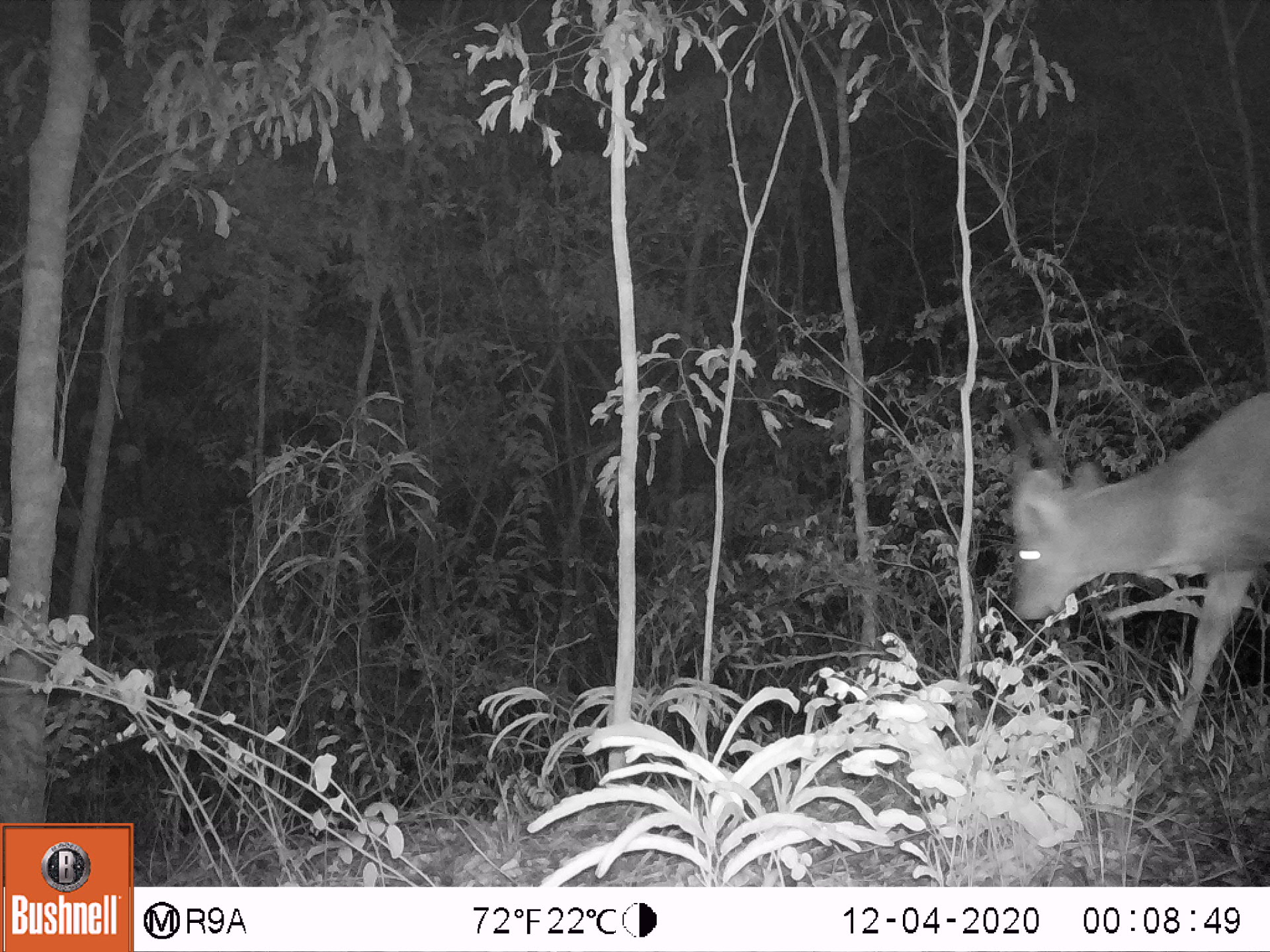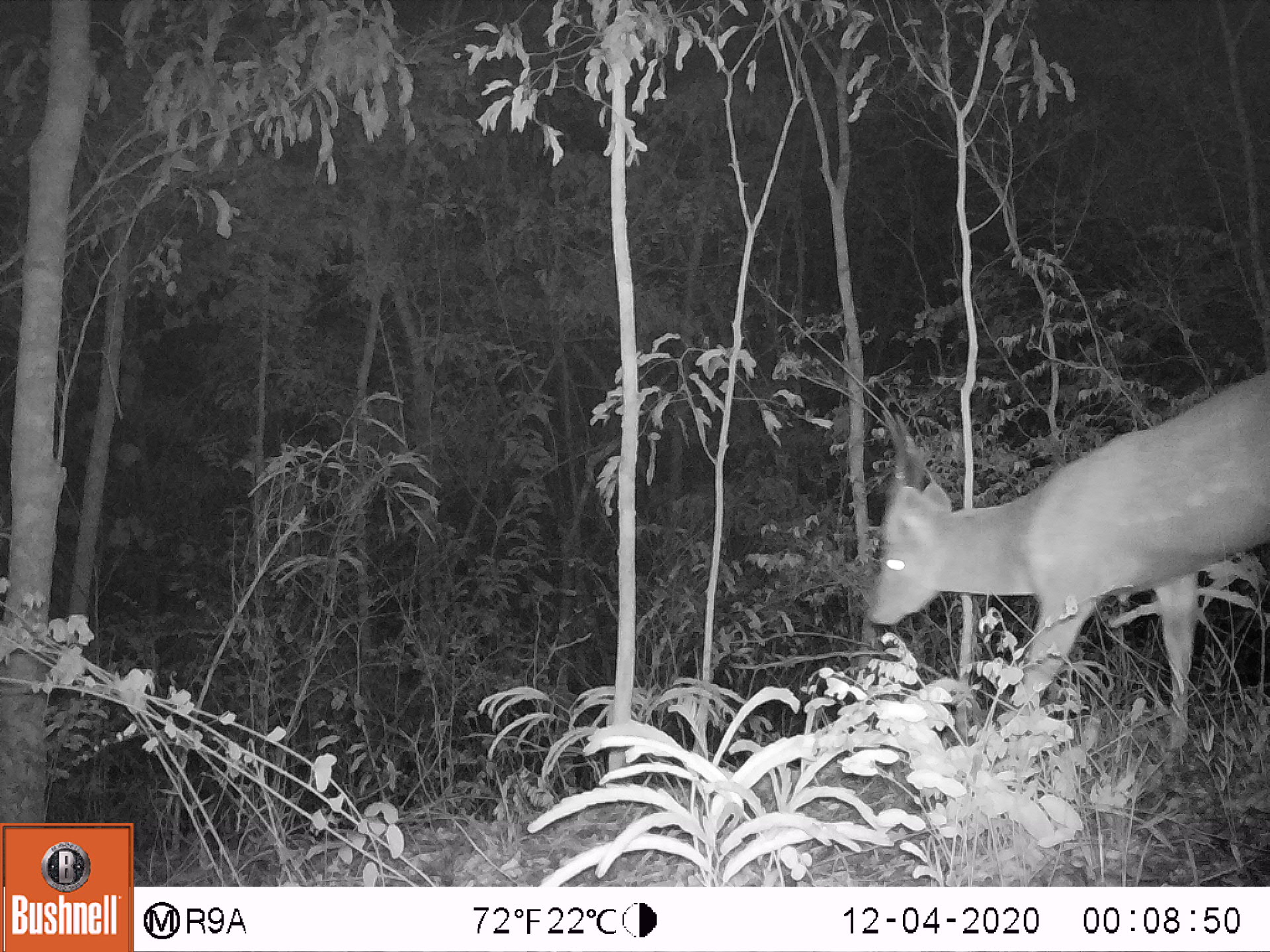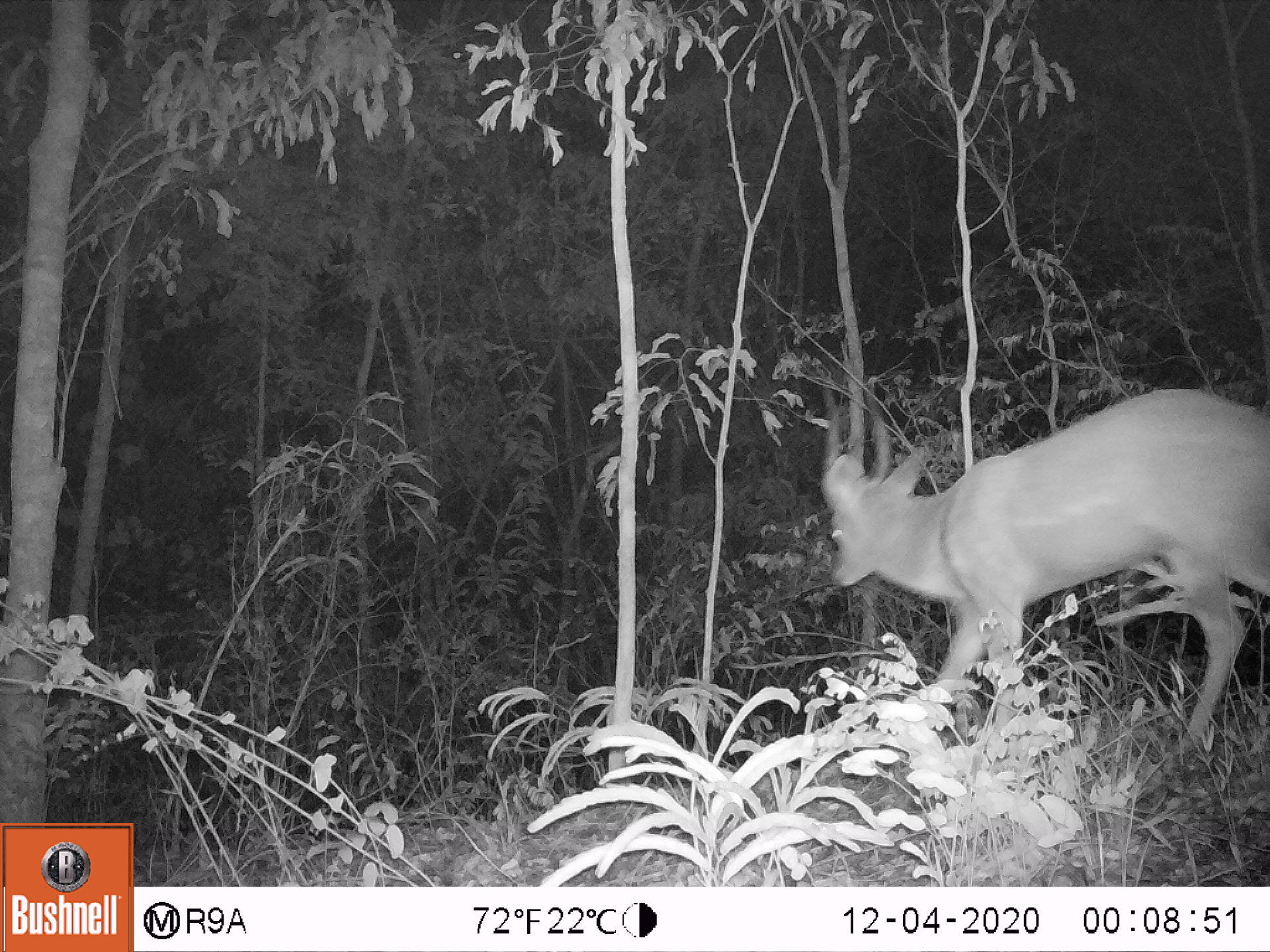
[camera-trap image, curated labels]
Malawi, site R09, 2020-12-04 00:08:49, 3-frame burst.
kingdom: Animalia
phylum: Chordata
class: Mammalia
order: Artiodactyla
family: Bovidae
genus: Tragelaphus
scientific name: Tragelaphus sylvaticus sylvaticus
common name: cape bushbuck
Cape bushbuck (Tragelaphus sylvaticus sylvaticus), count 1.